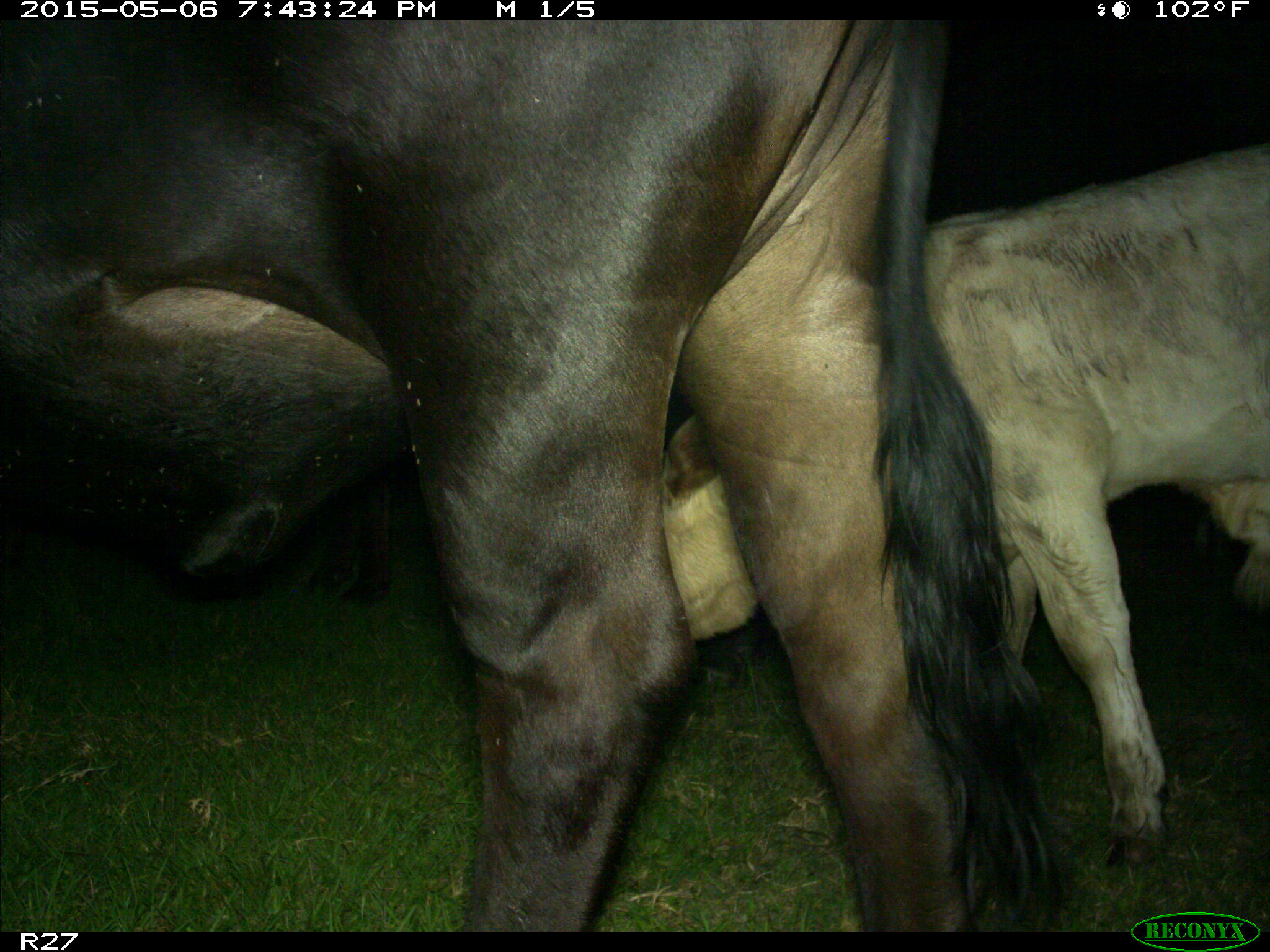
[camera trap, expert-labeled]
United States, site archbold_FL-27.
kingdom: Animalia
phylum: Chordata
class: Mammalia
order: Artiodactyla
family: Bovidae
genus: Bos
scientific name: Bos taurus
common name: domestic cow